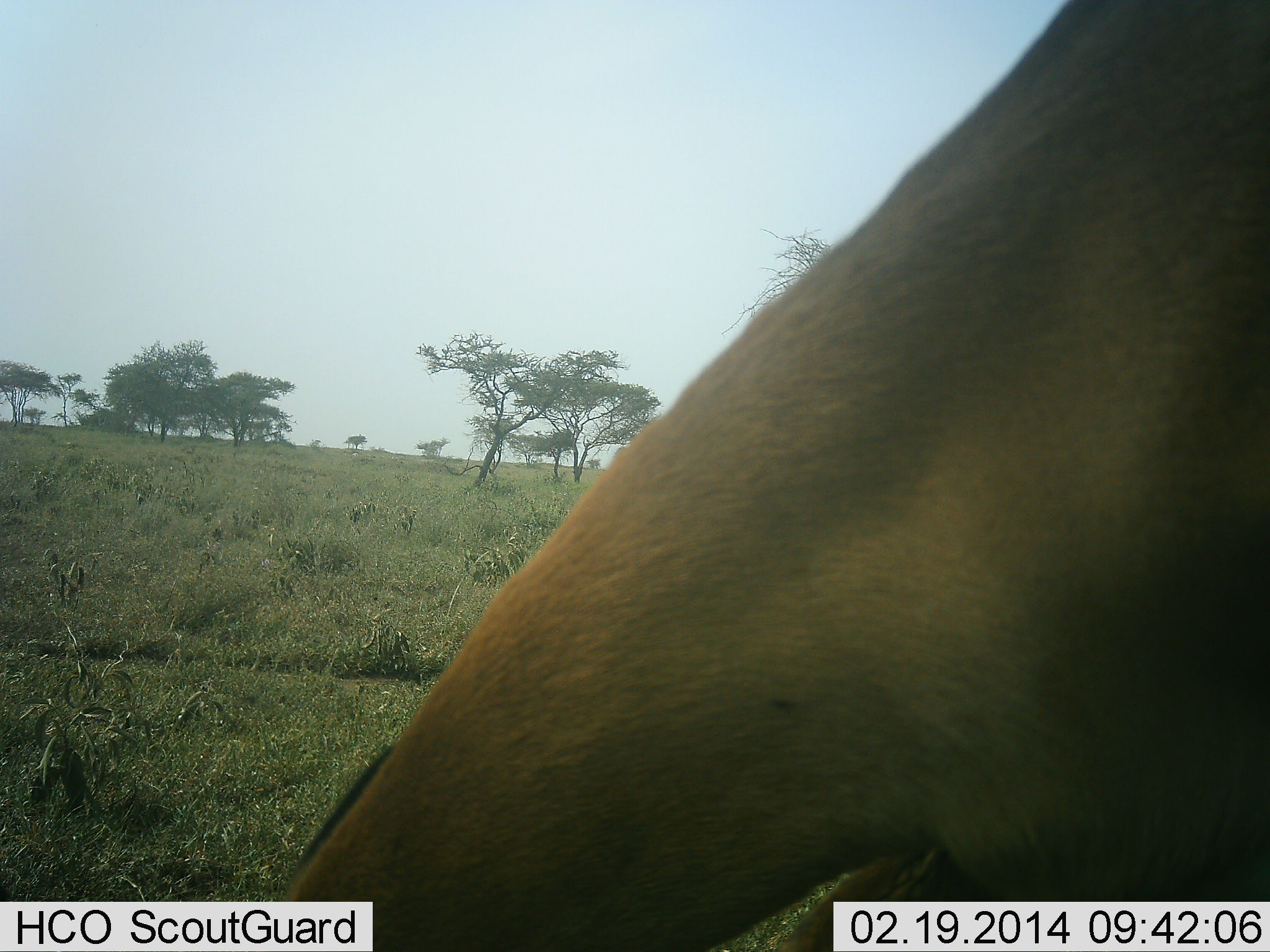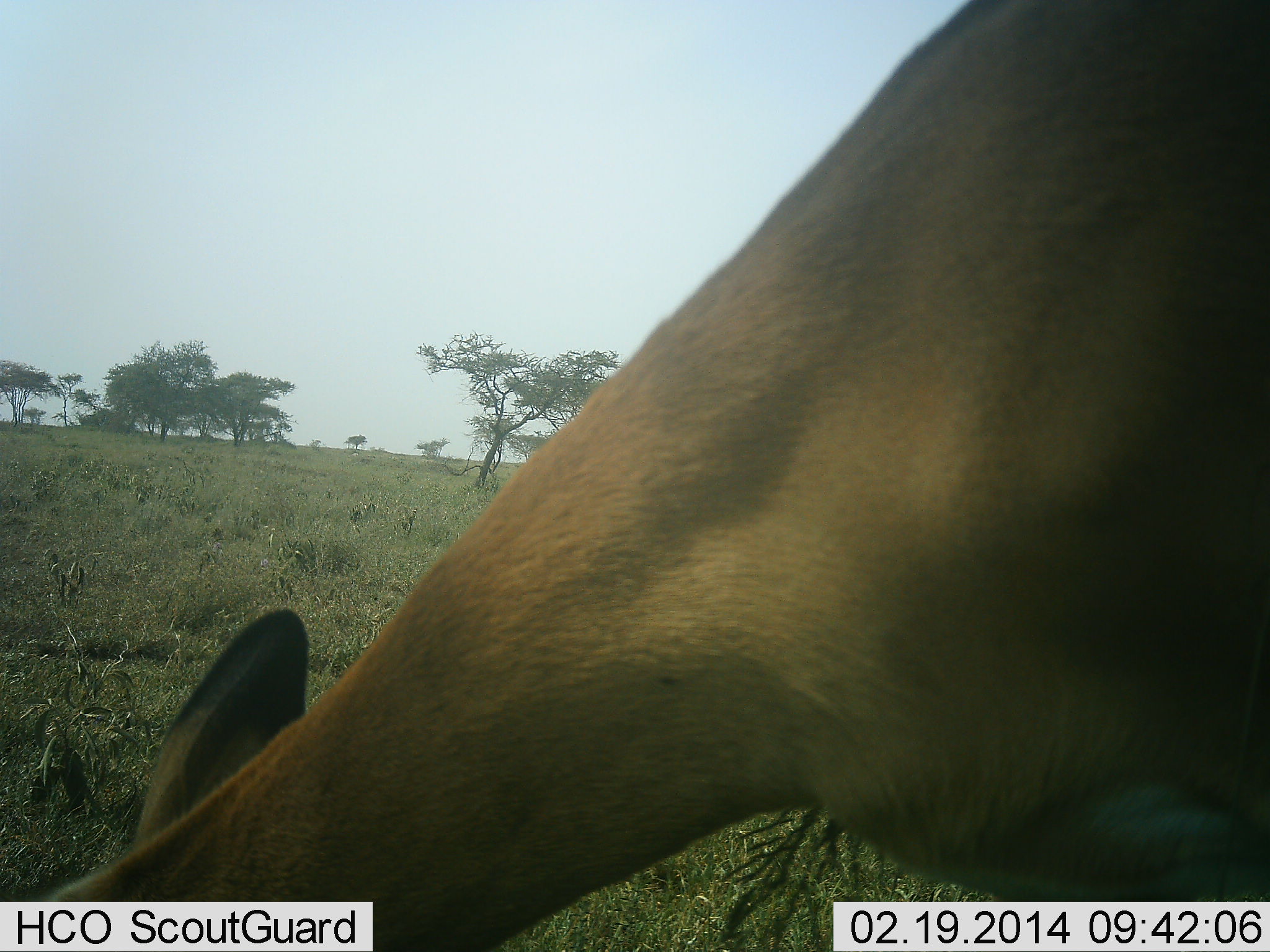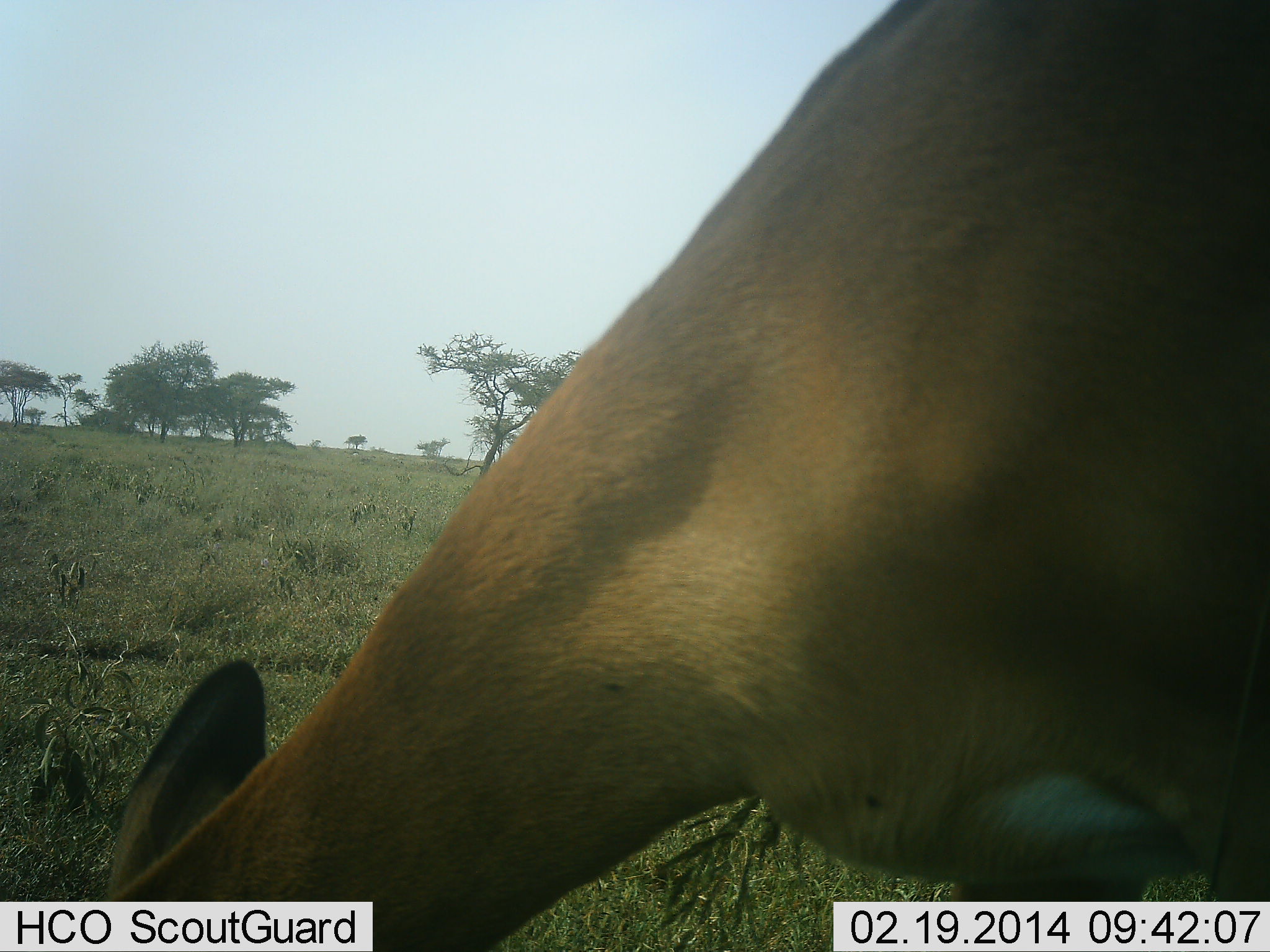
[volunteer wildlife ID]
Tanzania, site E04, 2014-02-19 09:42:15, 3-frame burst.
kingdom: Animalia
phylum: Chordata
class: Mammalia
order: Artiodactyla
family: Bovidae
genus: Aepyceros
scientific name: Aepyceros melampus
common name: impala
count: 1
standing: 33%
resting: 0%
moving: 0%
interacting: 0%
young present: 0%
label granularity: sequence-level